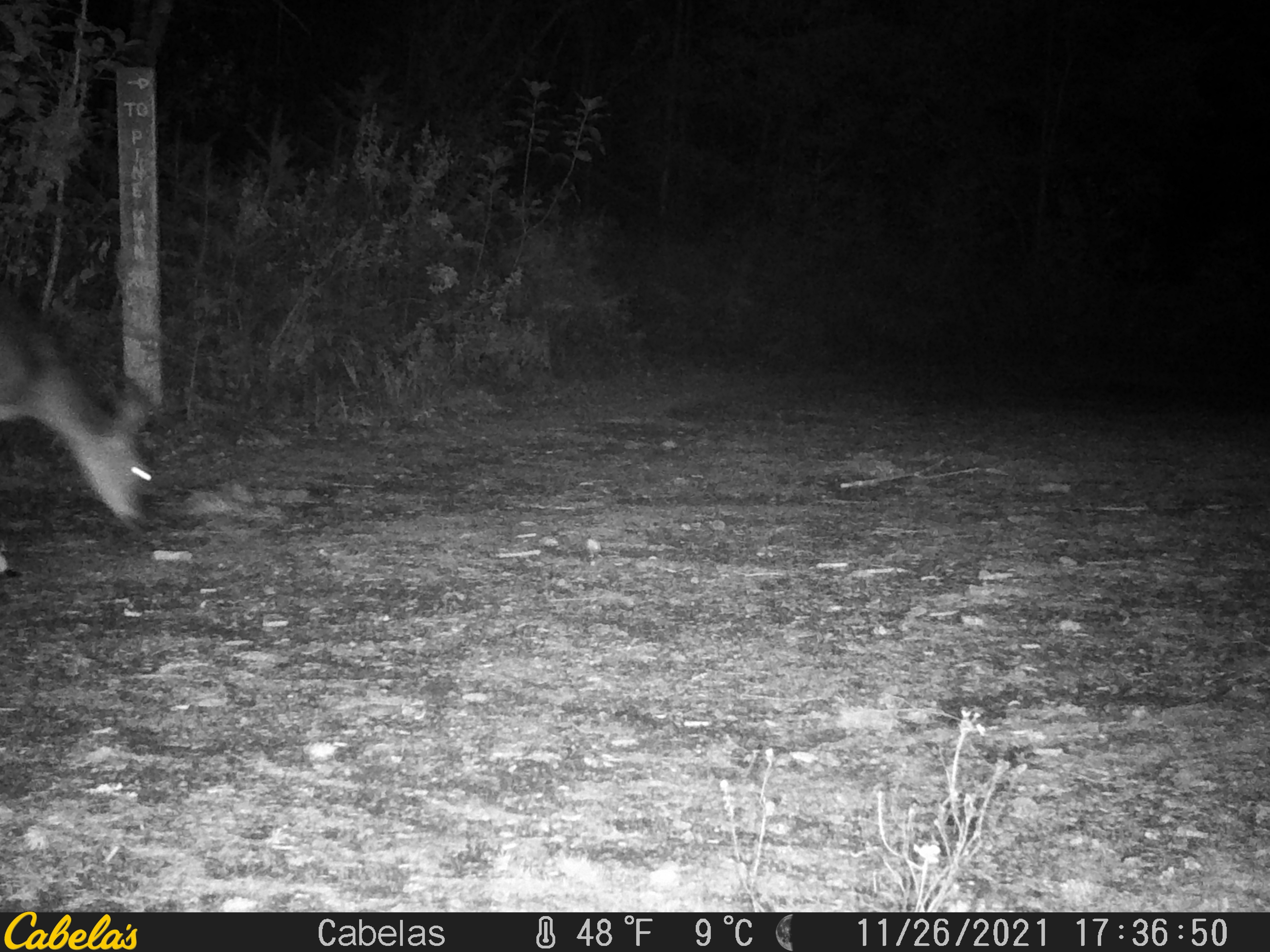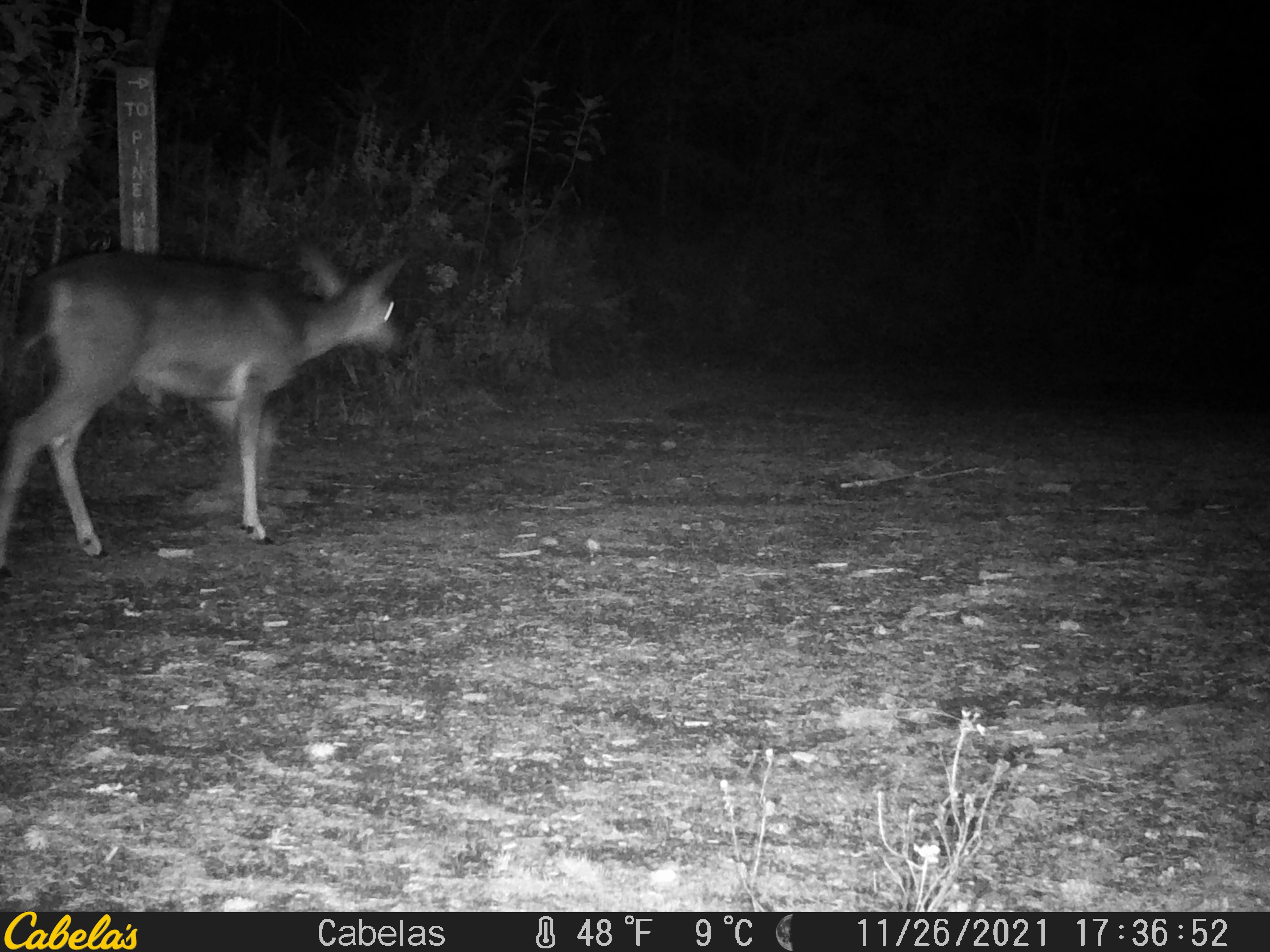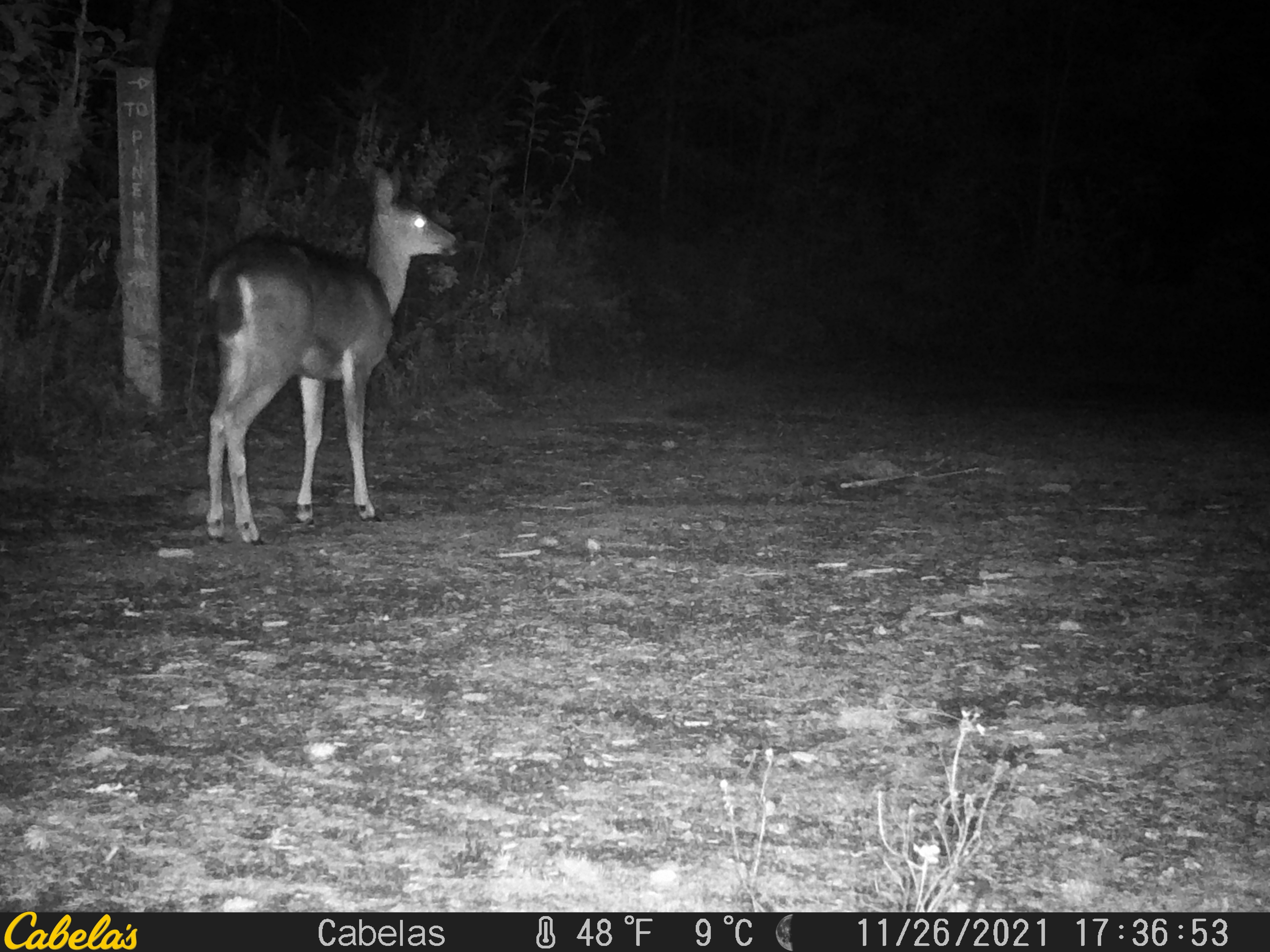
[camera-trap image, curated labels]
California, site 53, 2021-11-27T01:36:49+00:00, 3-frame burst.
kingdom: Animalia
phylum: Chordata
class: Mammalia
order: Artiodactyla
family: Cervidae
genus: Odocoileus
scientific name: Odocoileus hemionus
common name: mule deer